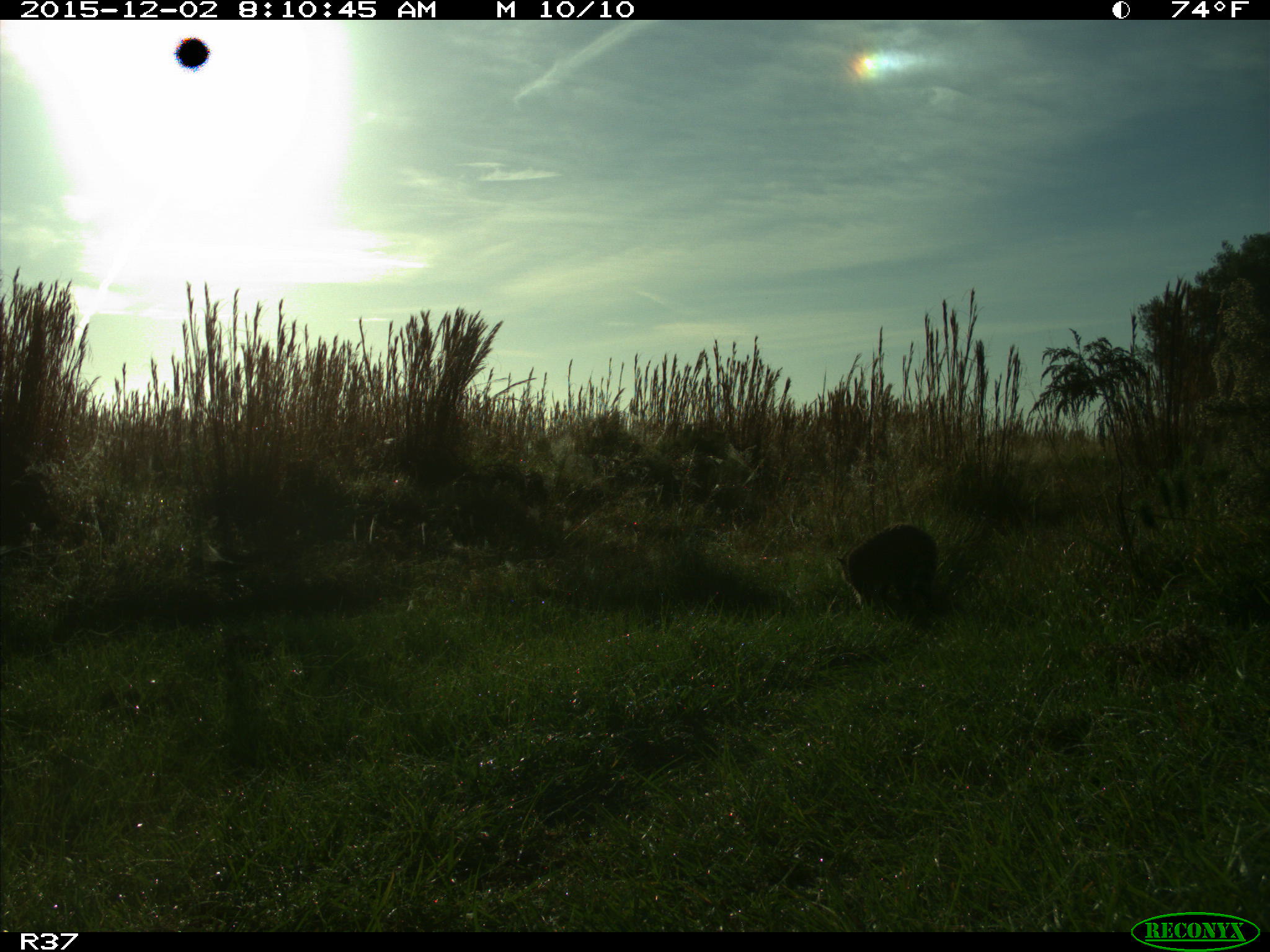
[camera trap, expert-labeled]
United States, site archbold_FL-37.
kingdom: Animalia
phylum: Chordata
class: Mammalia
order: Carnivora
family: Procyonidae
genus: Procyon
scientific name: Procyon lotor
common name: common raccoon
Procyon lotor (common raccoon).